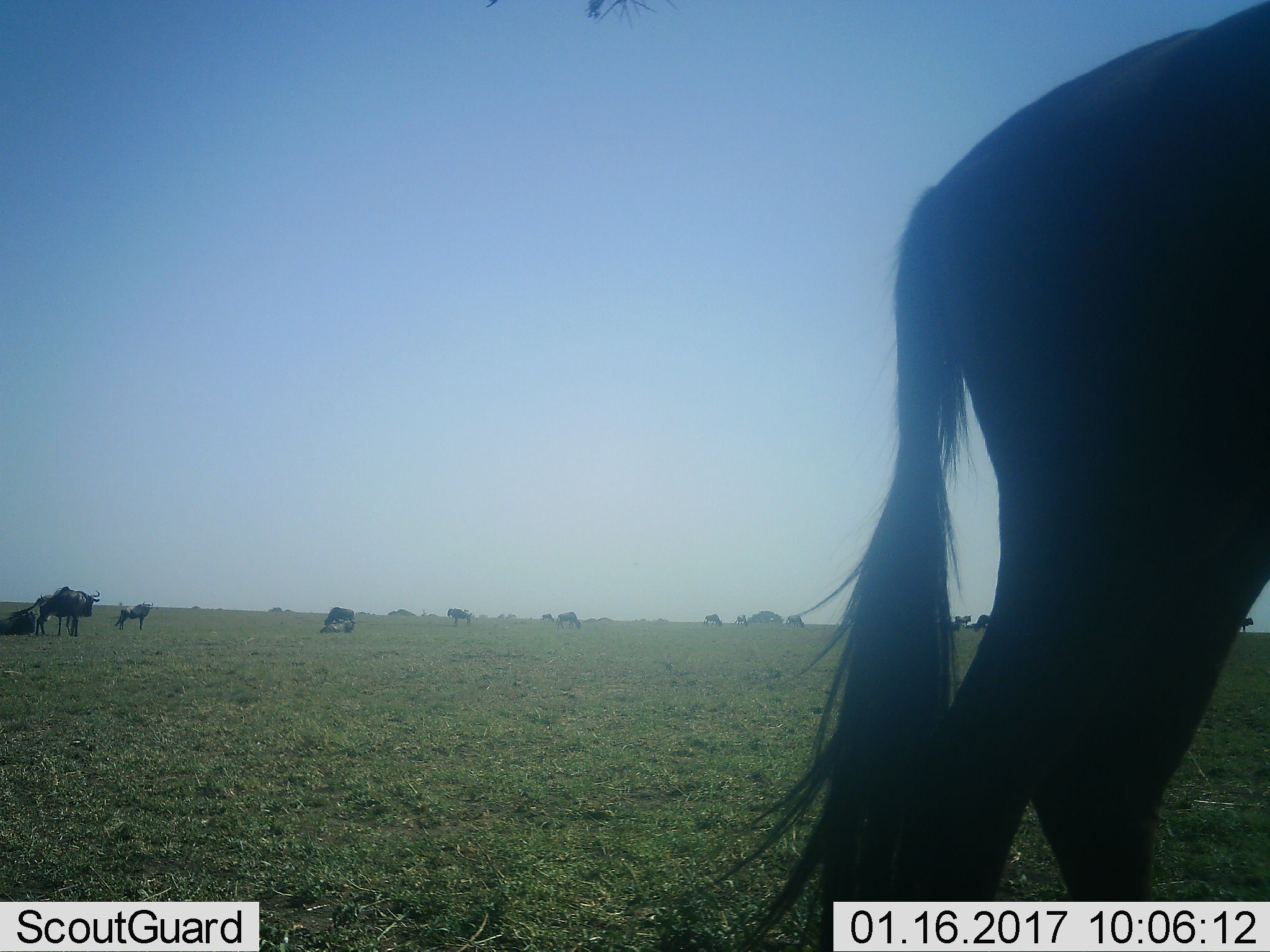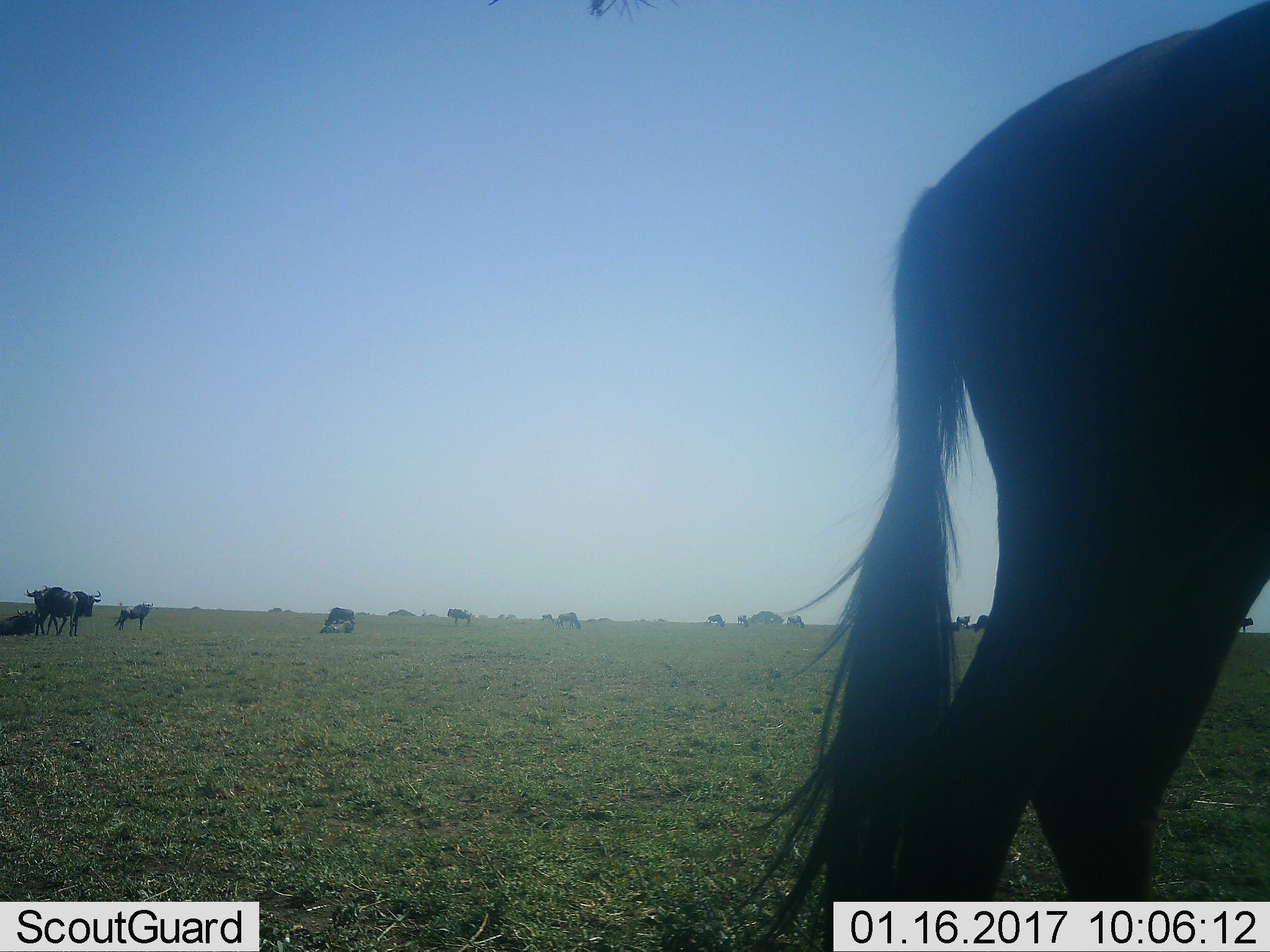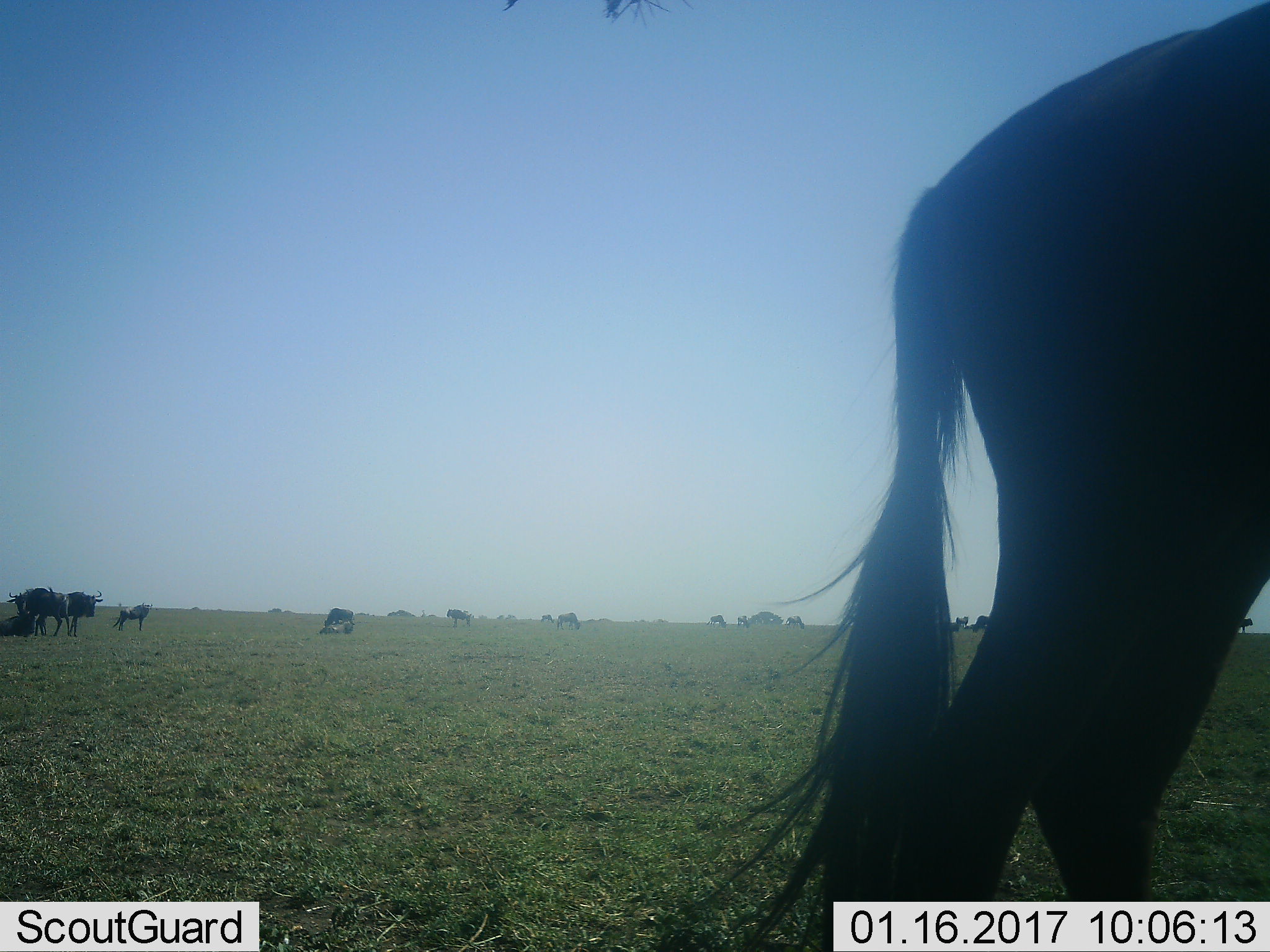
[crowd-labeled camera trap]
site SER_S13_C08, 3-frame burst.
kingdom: Animalia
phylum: Chordata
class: Mammalia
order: Artiodactyla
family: Bovidae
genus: Connochaetes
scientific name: Connochaetes taurinus taurinus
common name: blue wildebeest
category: wildebeestblue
Wildebeestblue (blue wildebeest) (Connochaetes taurinus taurinus), count 11-50. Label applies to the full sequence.